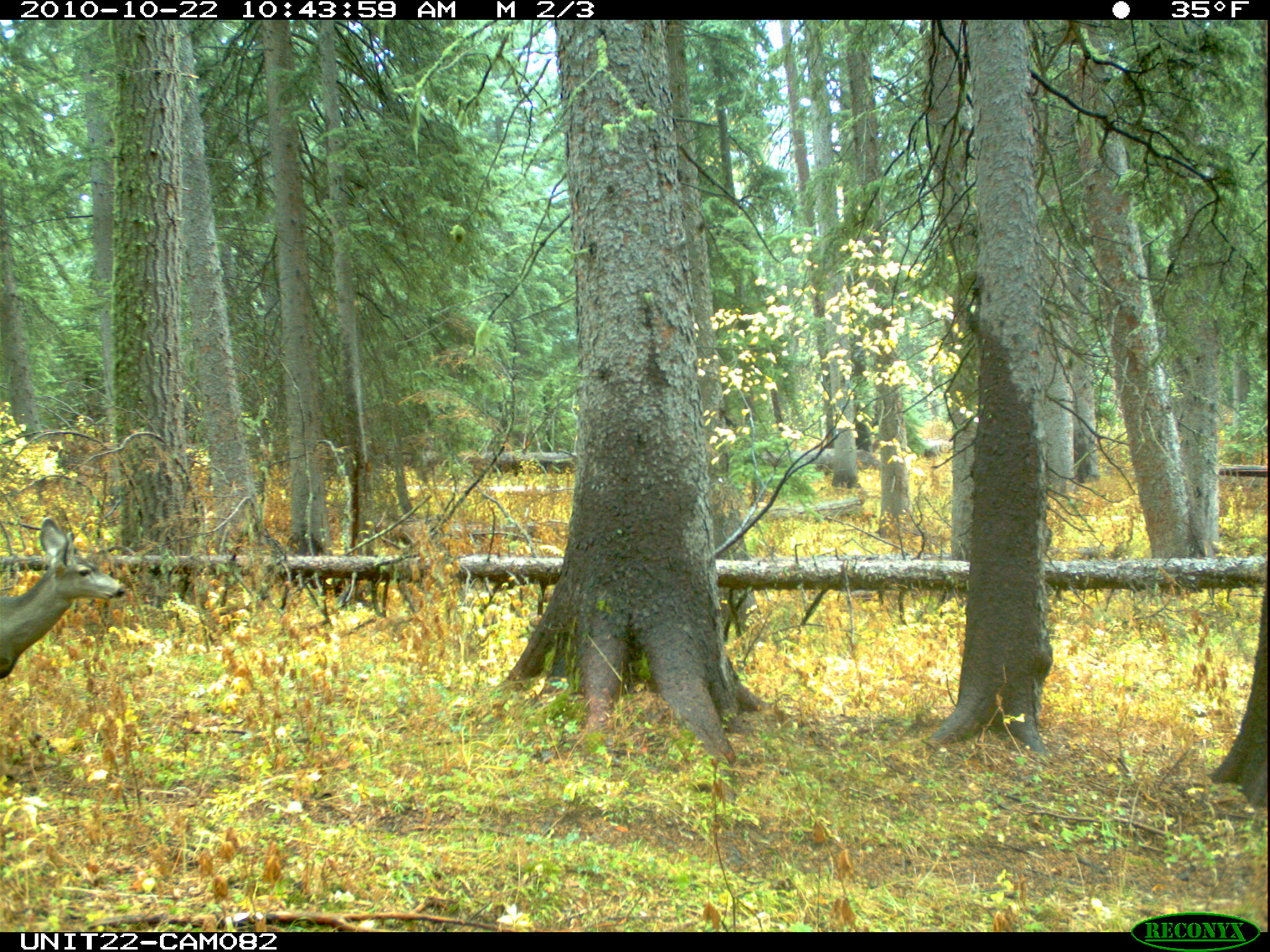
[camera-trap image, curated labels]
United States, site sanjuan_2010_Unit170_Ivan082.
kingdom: Animalia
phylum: Chordata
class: Mammalia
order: Artiodactyla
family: Cervidae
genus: Odocoileus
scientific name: Odocoileus hemionus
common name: mule deer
Odocoileus hemionus (mule deer).